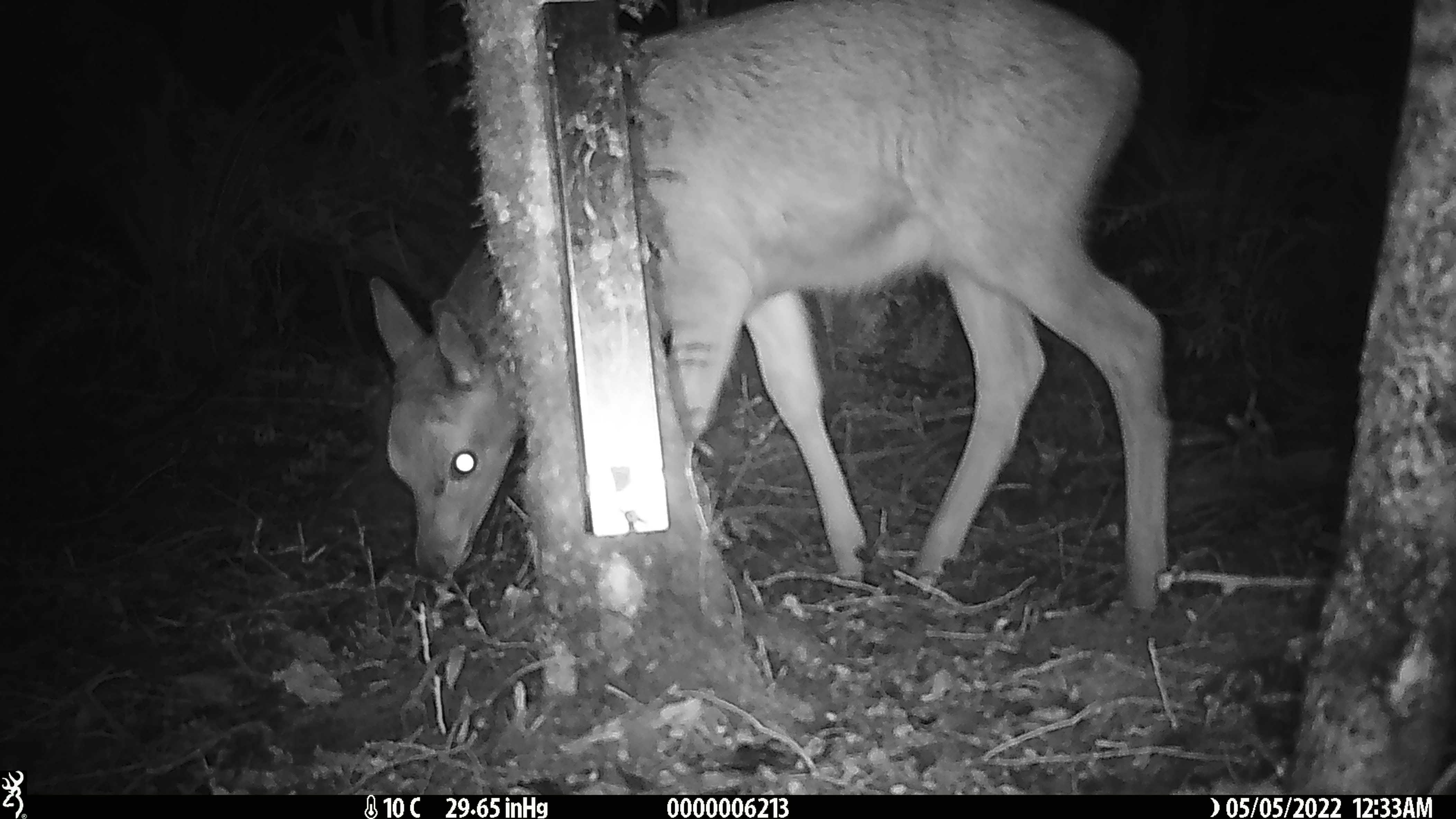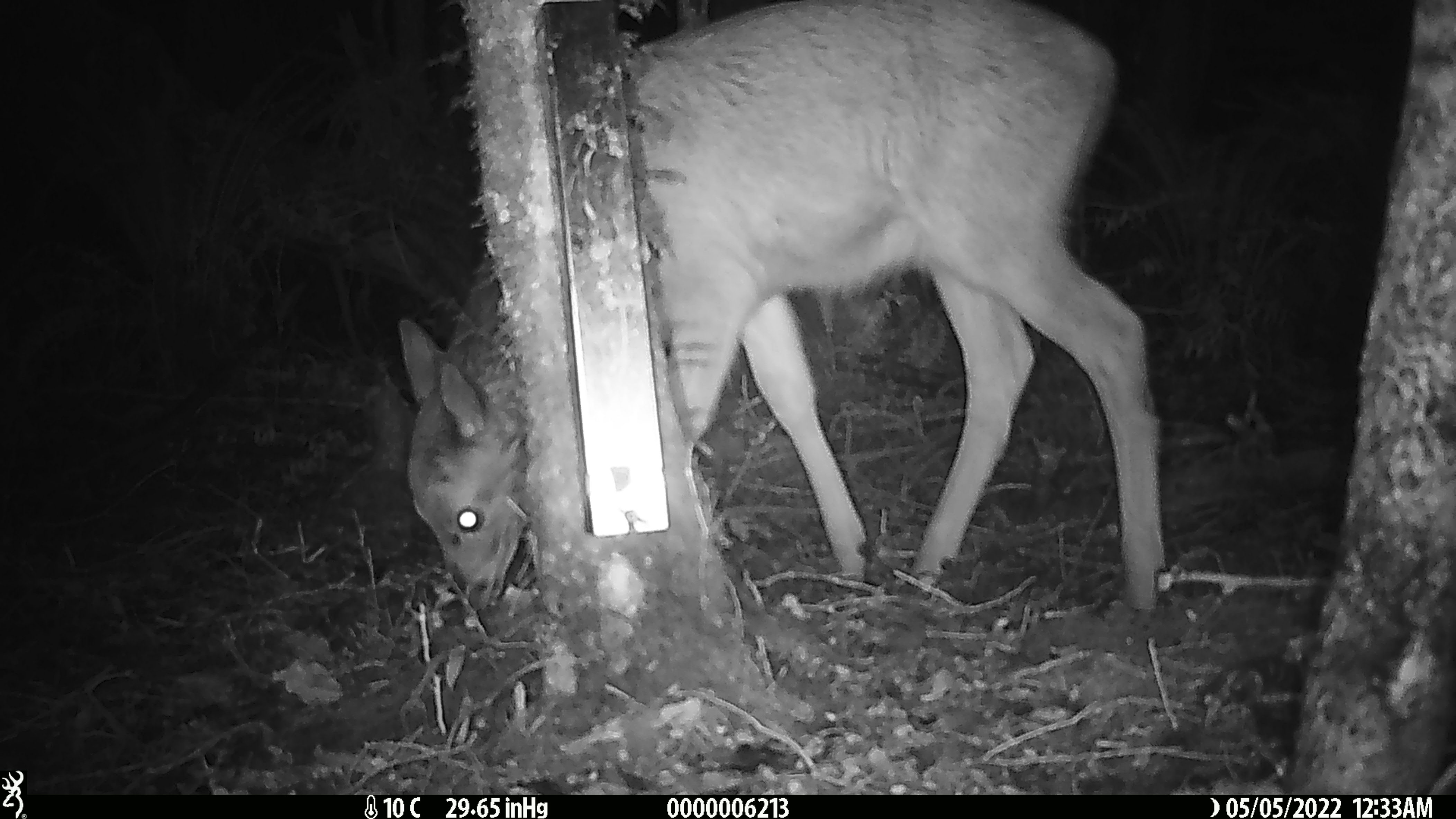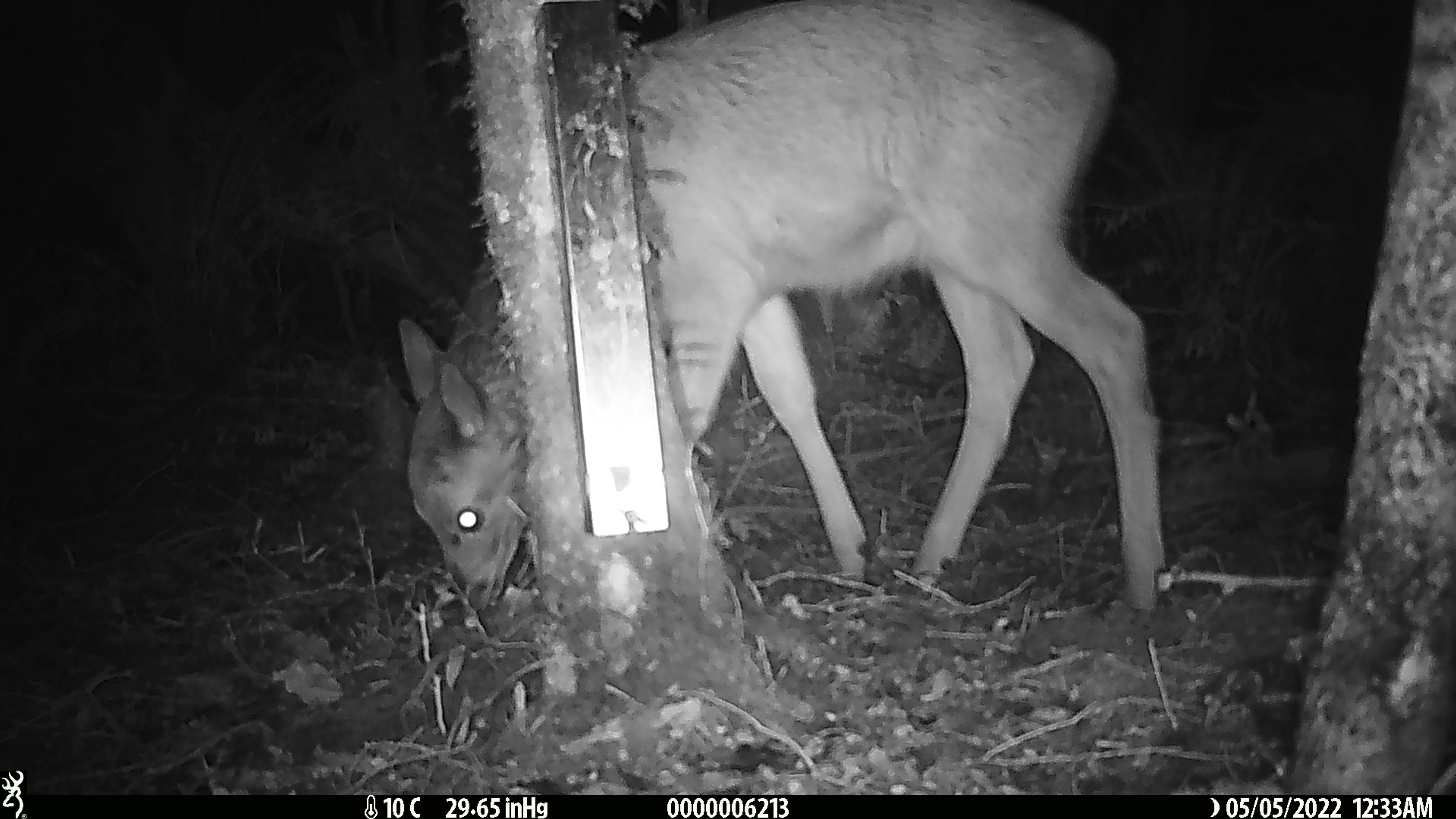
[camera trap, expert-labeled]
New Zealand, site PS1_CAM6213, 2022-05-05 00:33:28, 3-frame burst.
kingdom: Animalia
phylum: Chordata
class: Mammalia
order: Artiodactyla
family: Cervidae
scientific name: Cervidae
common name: deer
Deer (Cervidae).